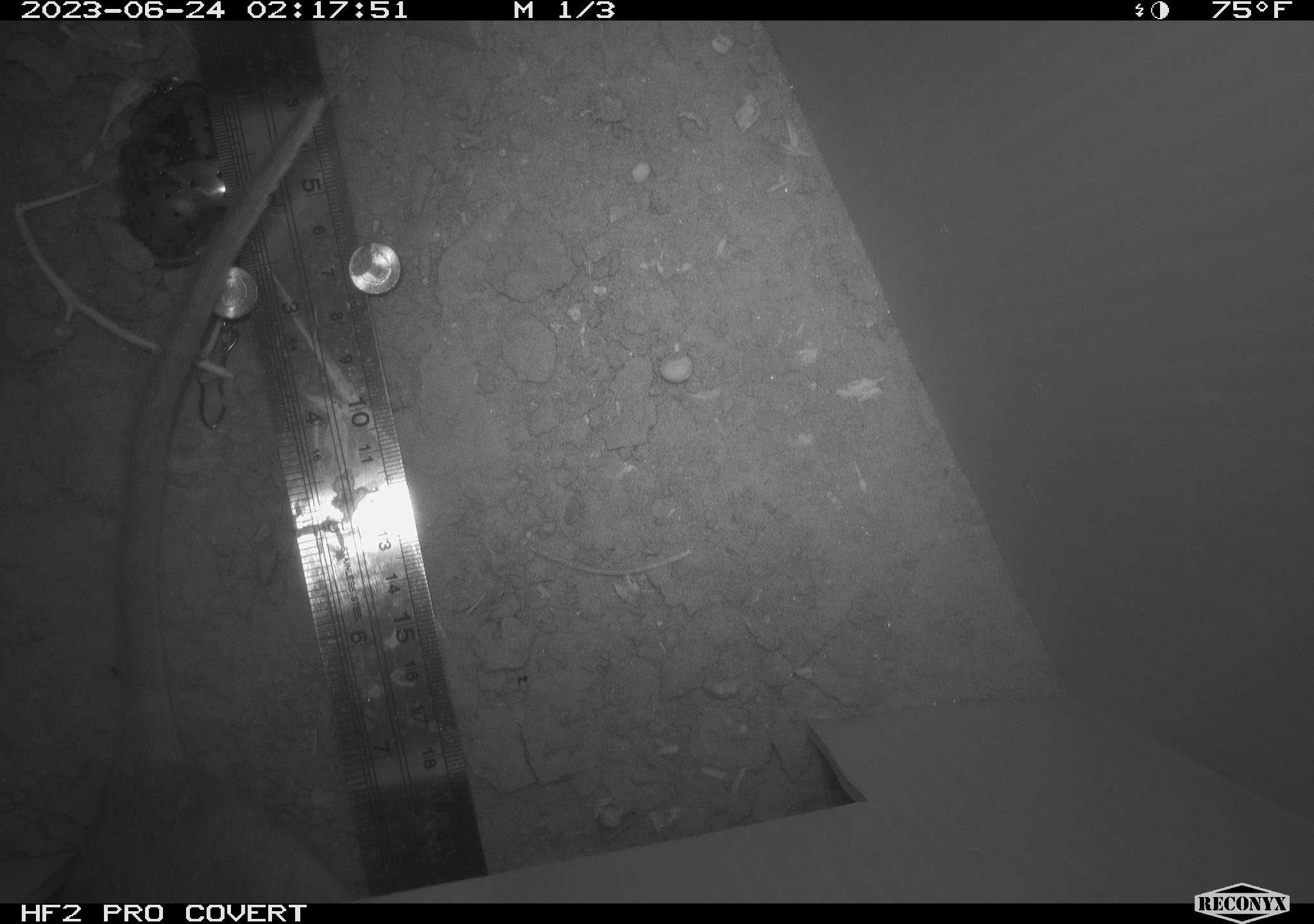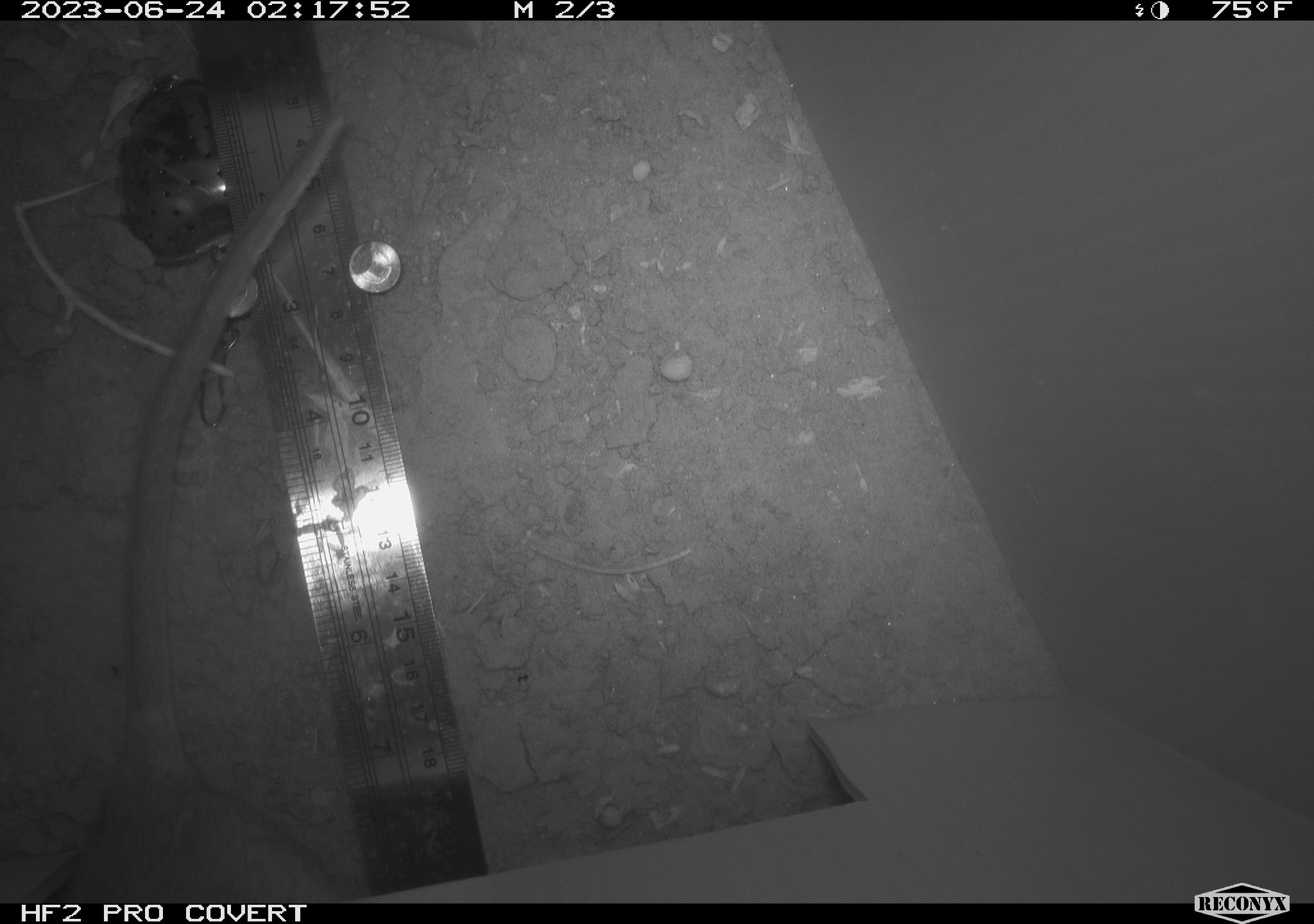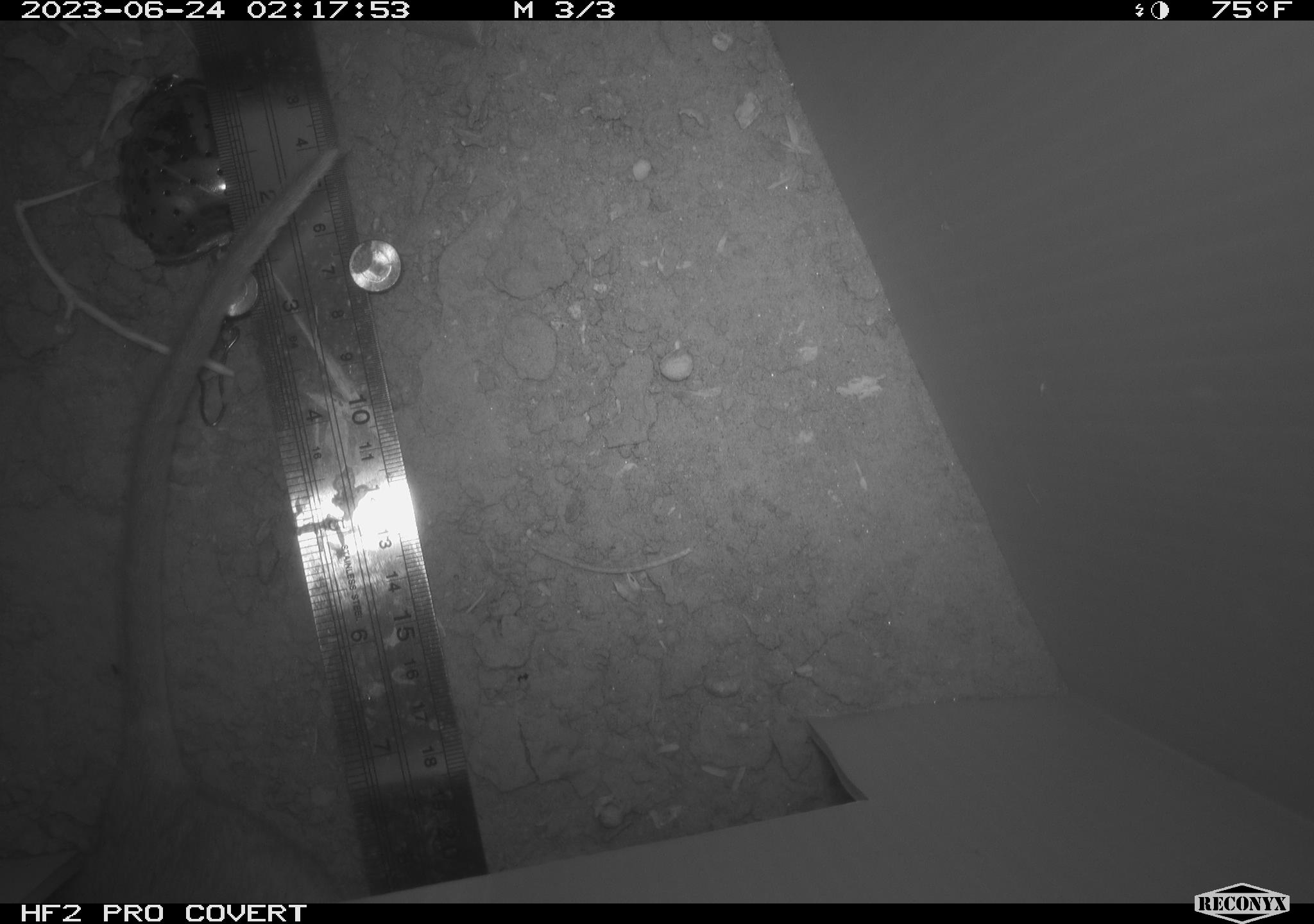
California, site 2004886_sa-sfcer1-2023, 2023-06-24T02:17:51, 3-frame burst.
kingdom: Animalia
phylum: Chordata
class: Mammalia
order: Rodentia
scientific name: Rodentia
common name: mouse species